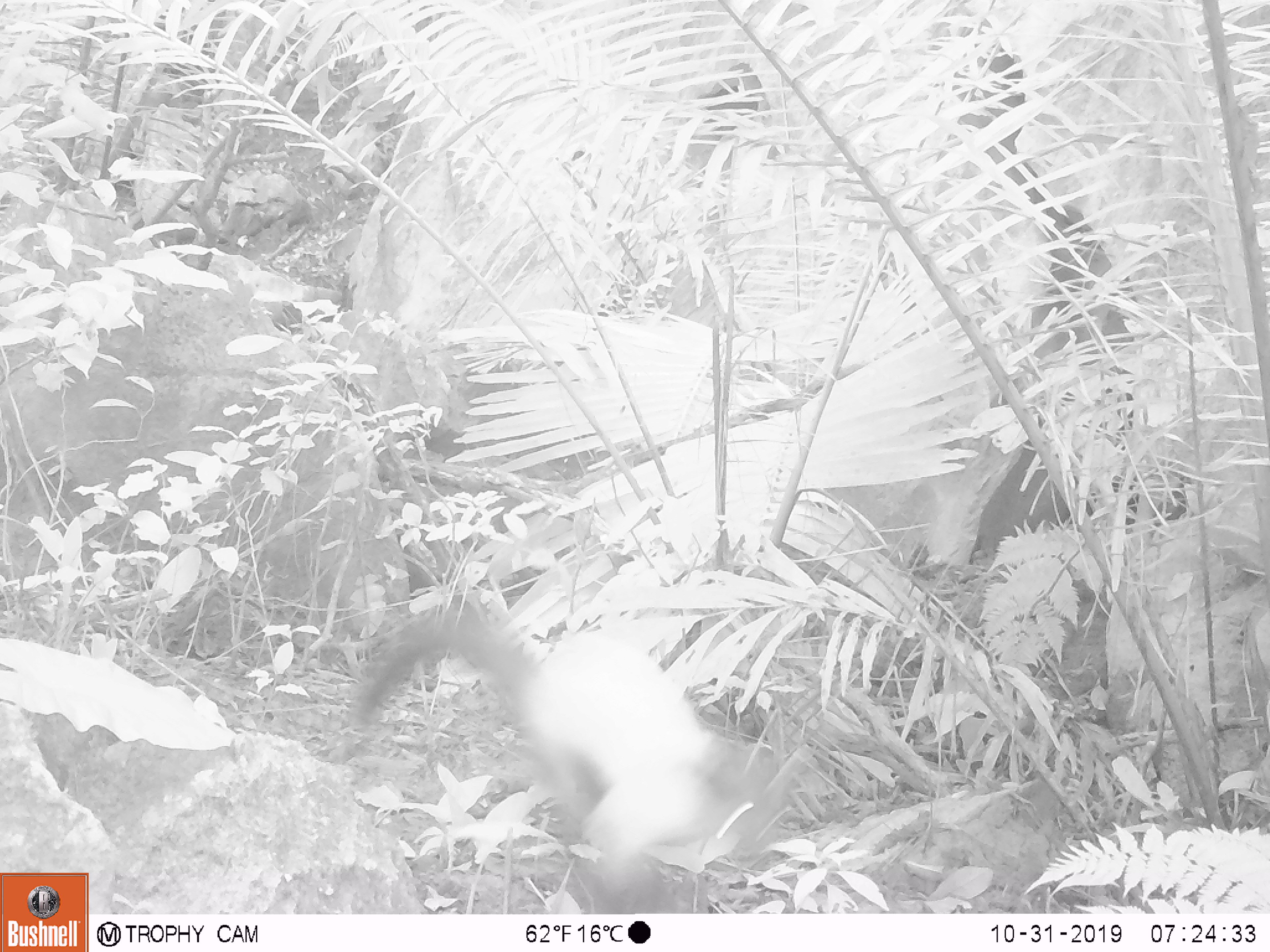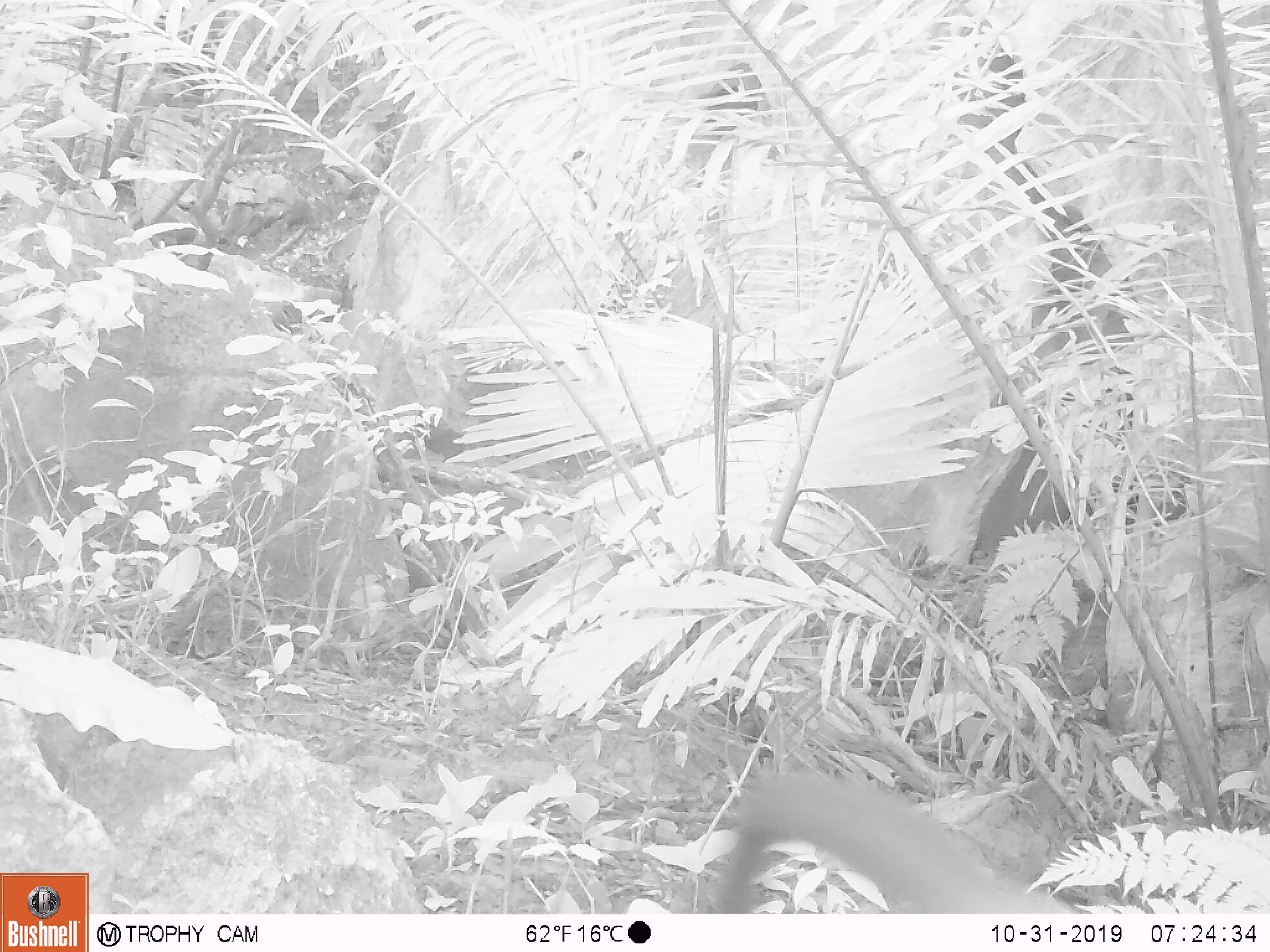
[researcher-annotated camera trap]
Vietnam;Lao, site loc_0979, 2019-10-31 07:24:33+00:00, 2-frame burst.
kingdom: Animalia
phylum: Chordata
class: Mammalia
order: Carnivora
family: Mustelidae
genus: Martes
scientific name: Martes flavigula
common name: yellow-throated marten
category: yellow throated marten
Yellow throated marten (yellow-throated marten) (Martes flavigula). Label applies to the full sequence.